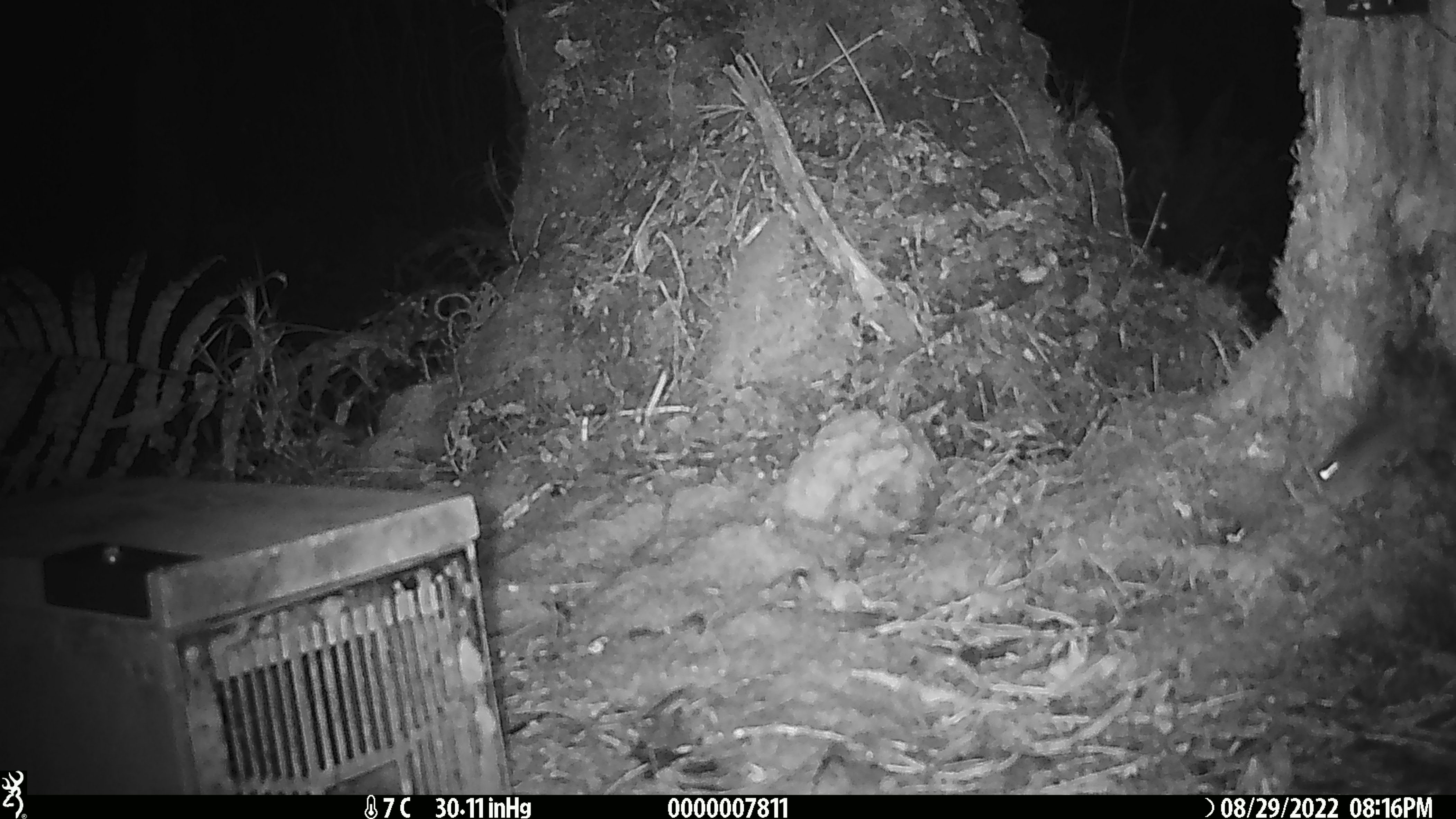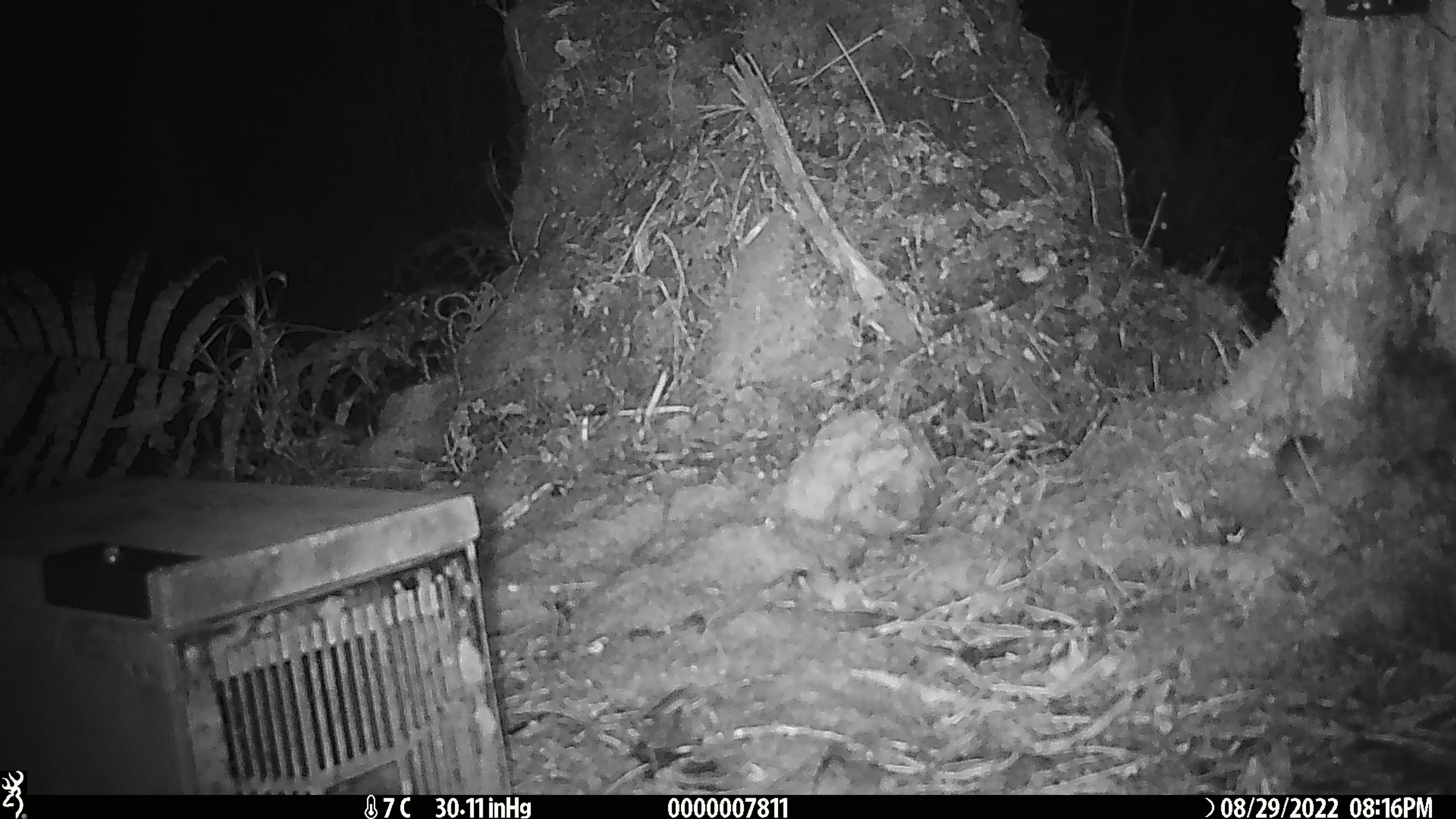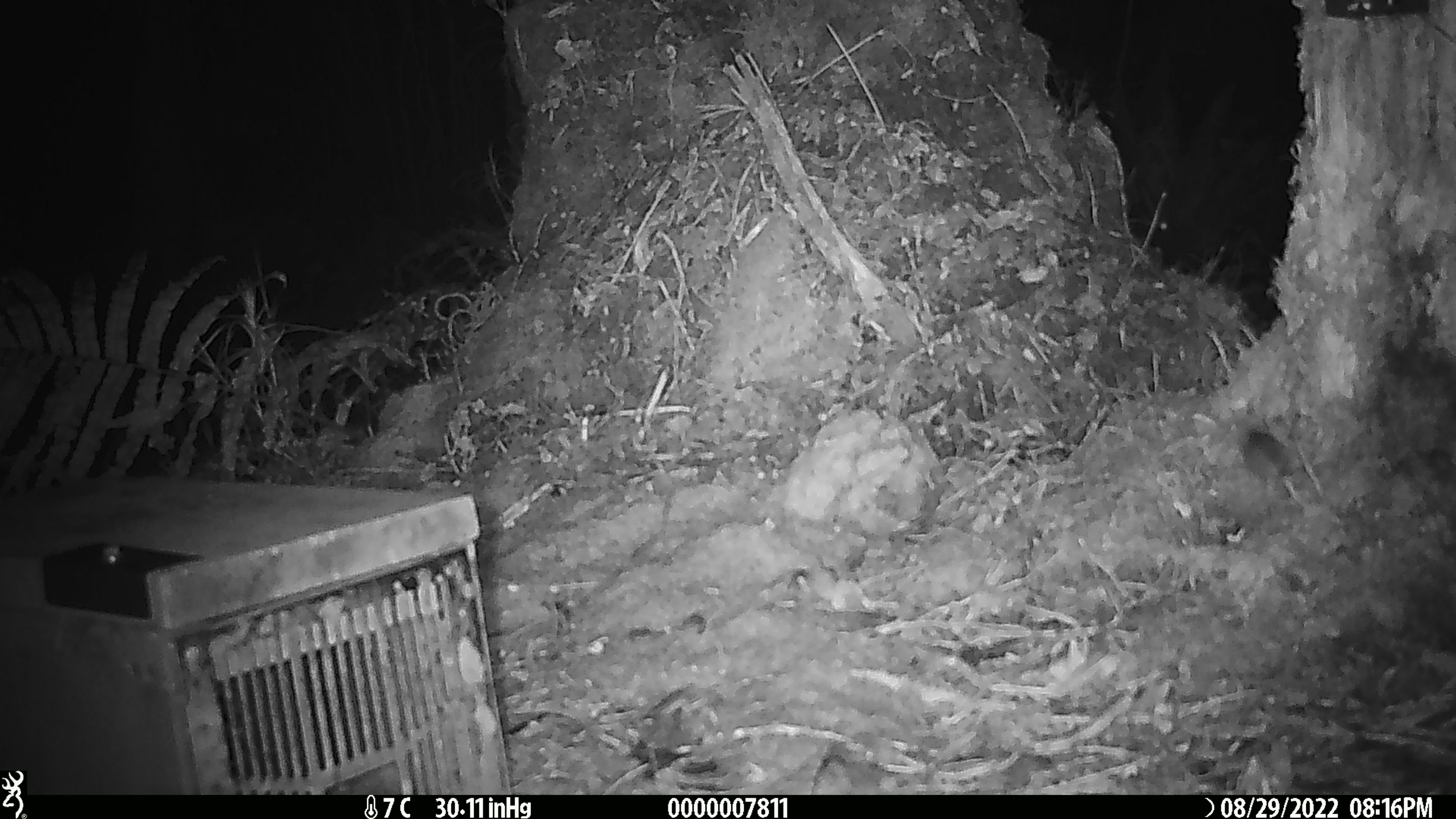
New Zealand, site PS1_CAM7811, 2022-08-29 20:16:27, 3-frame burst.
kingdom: Animalia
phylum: Chordata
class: Mammalia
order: Rodentia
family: Muridae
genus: Mus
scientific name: Mus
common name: mouse